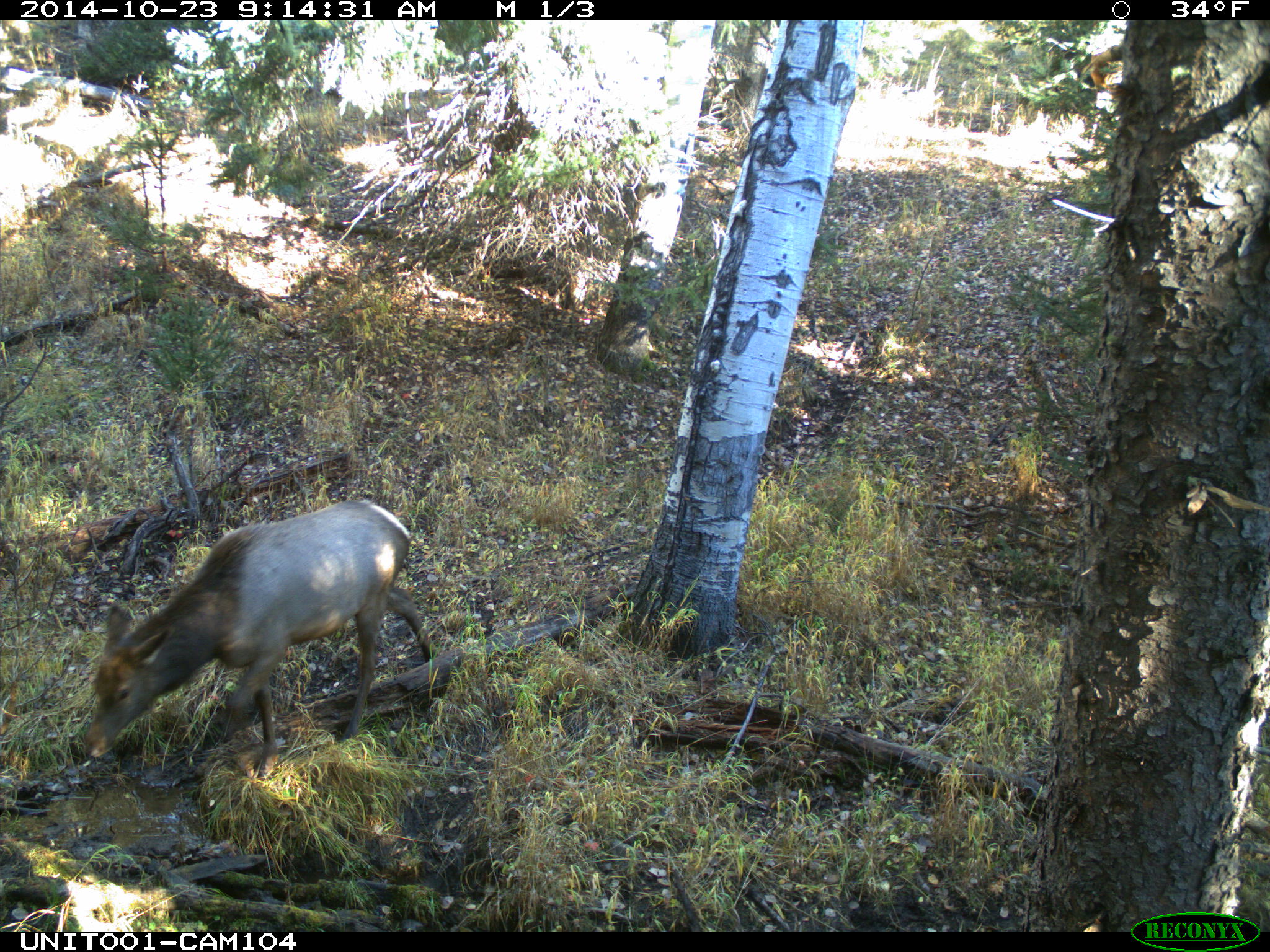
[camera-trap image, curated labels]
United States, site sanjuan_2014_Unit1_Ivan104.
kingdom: Animalia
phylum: Chordata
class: Mammalia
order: Artiodactyla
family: Cervidae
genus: Cervus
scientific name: Cervus elaphus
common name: red deer